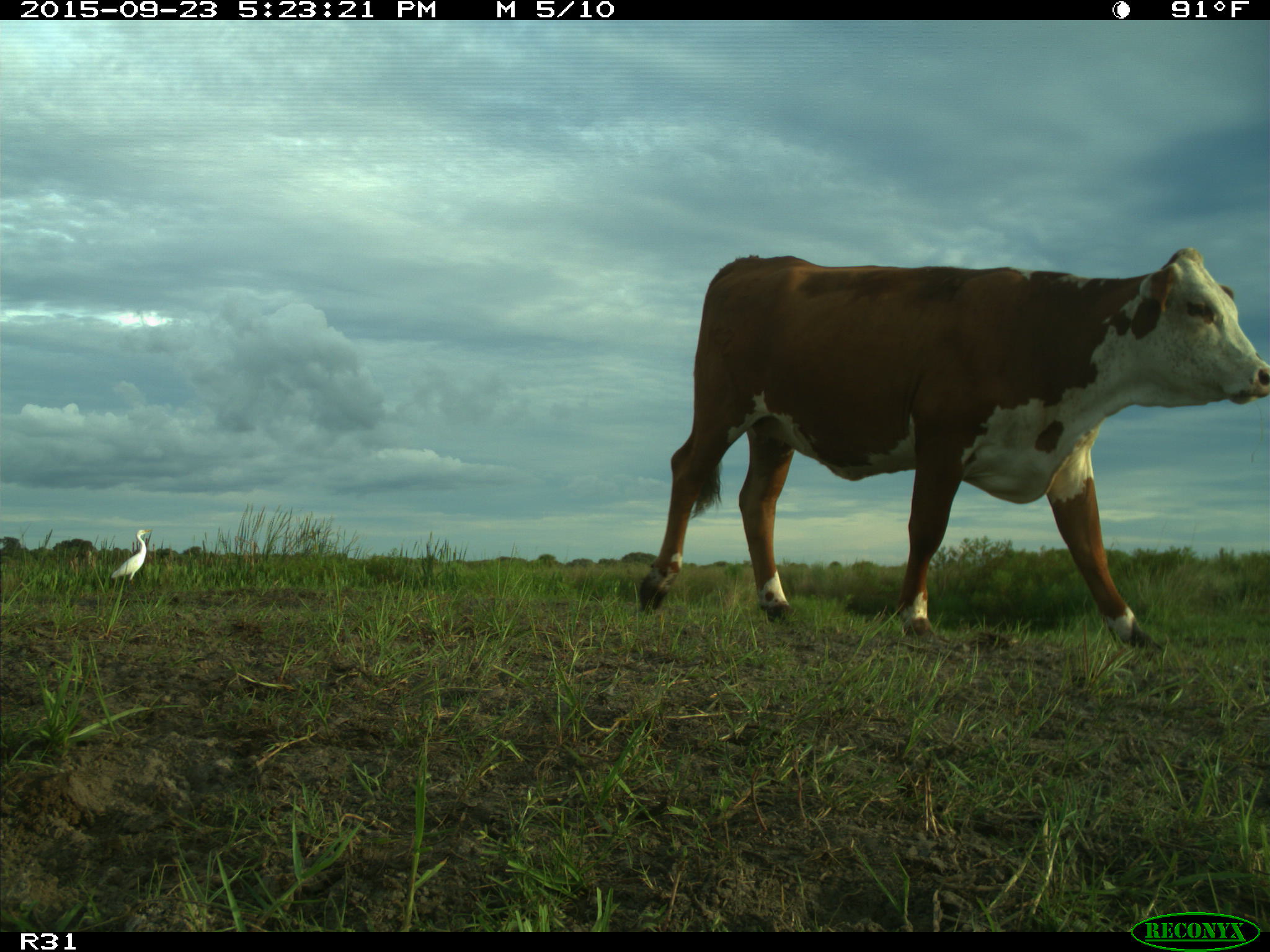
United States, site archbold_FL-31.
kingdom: Animalia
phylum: Chordata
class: Mammalia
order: Artiodactyla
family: Bovidae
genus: Bos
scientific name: Bos taurus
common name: domestic cow